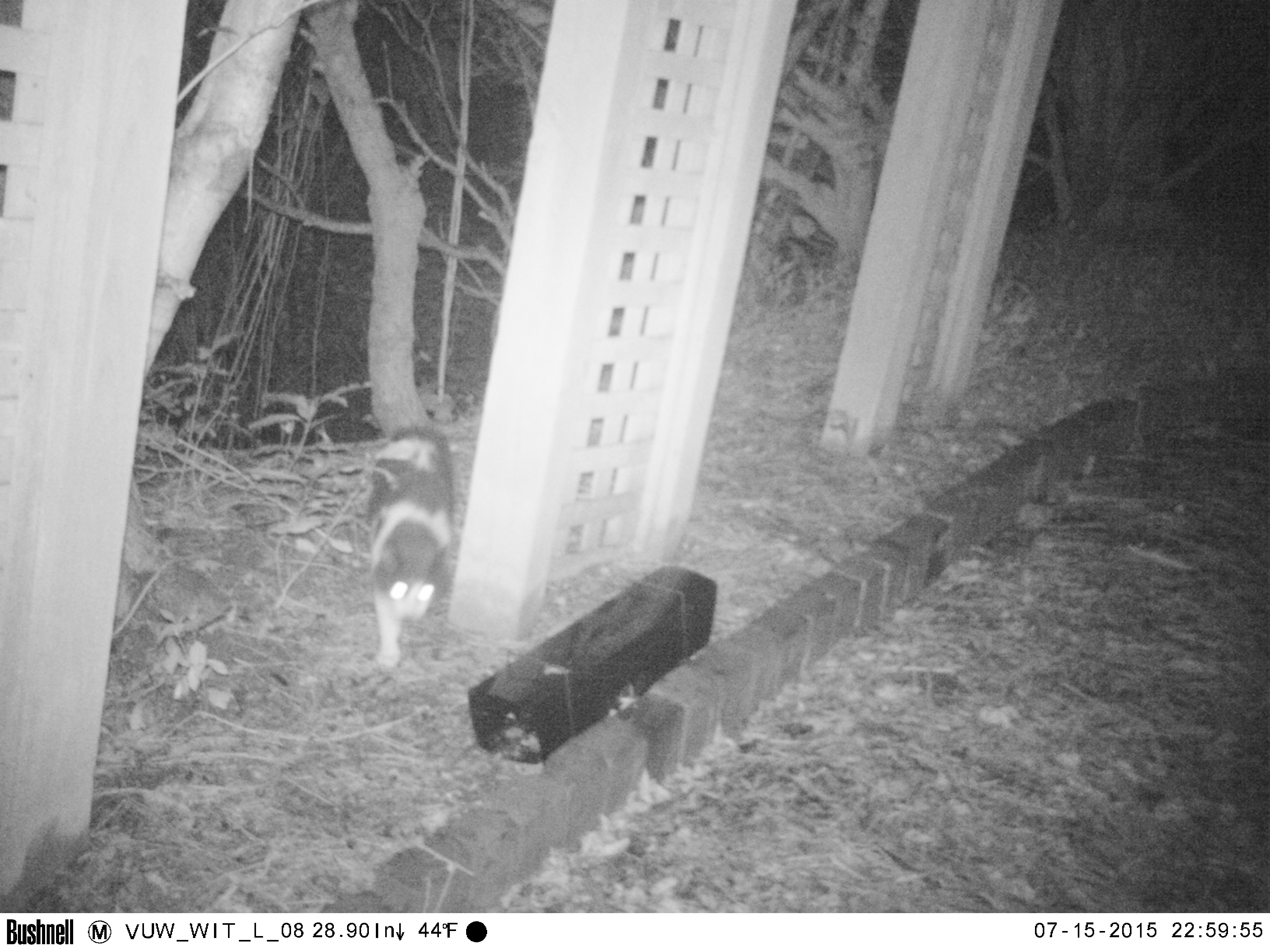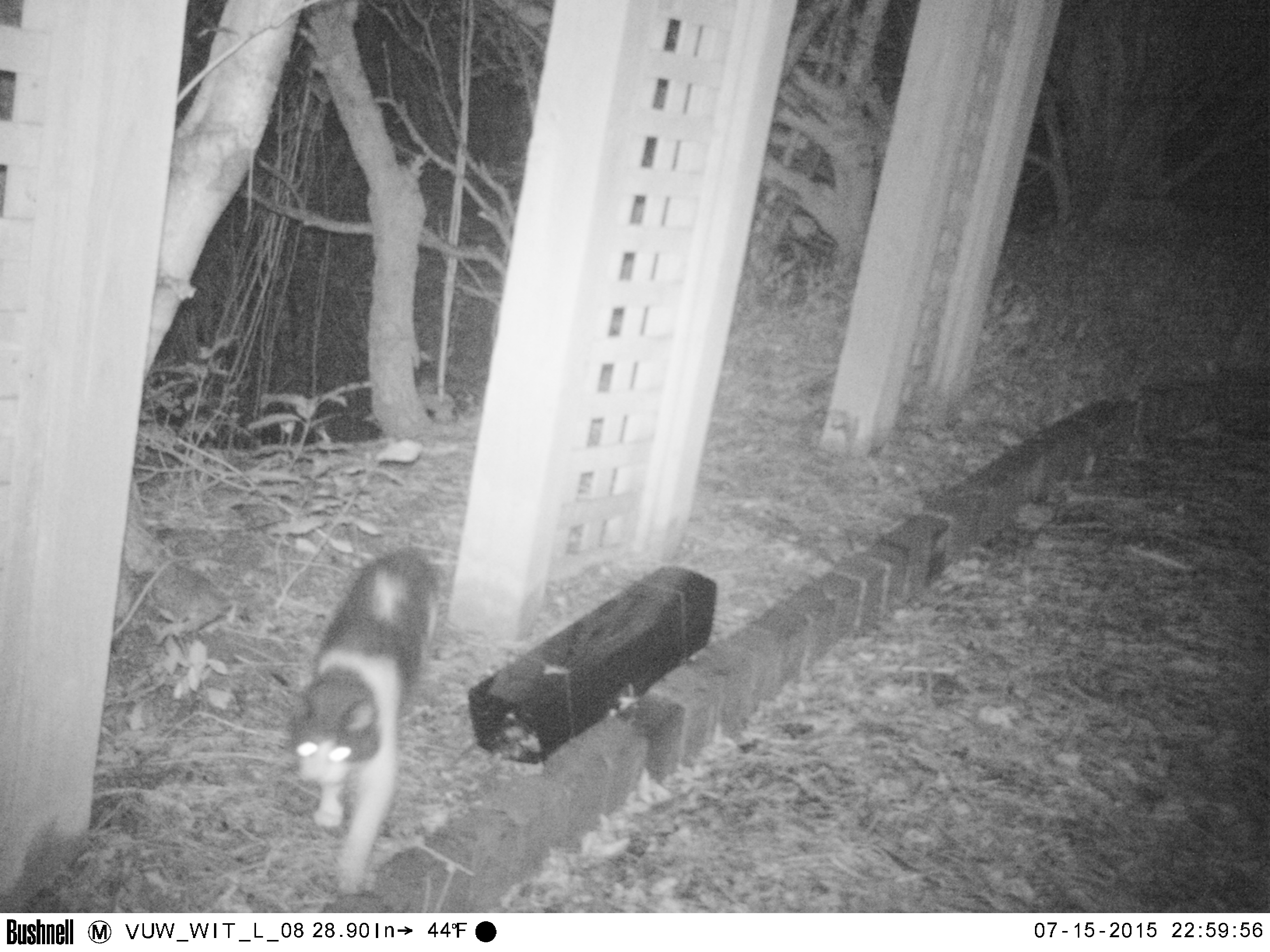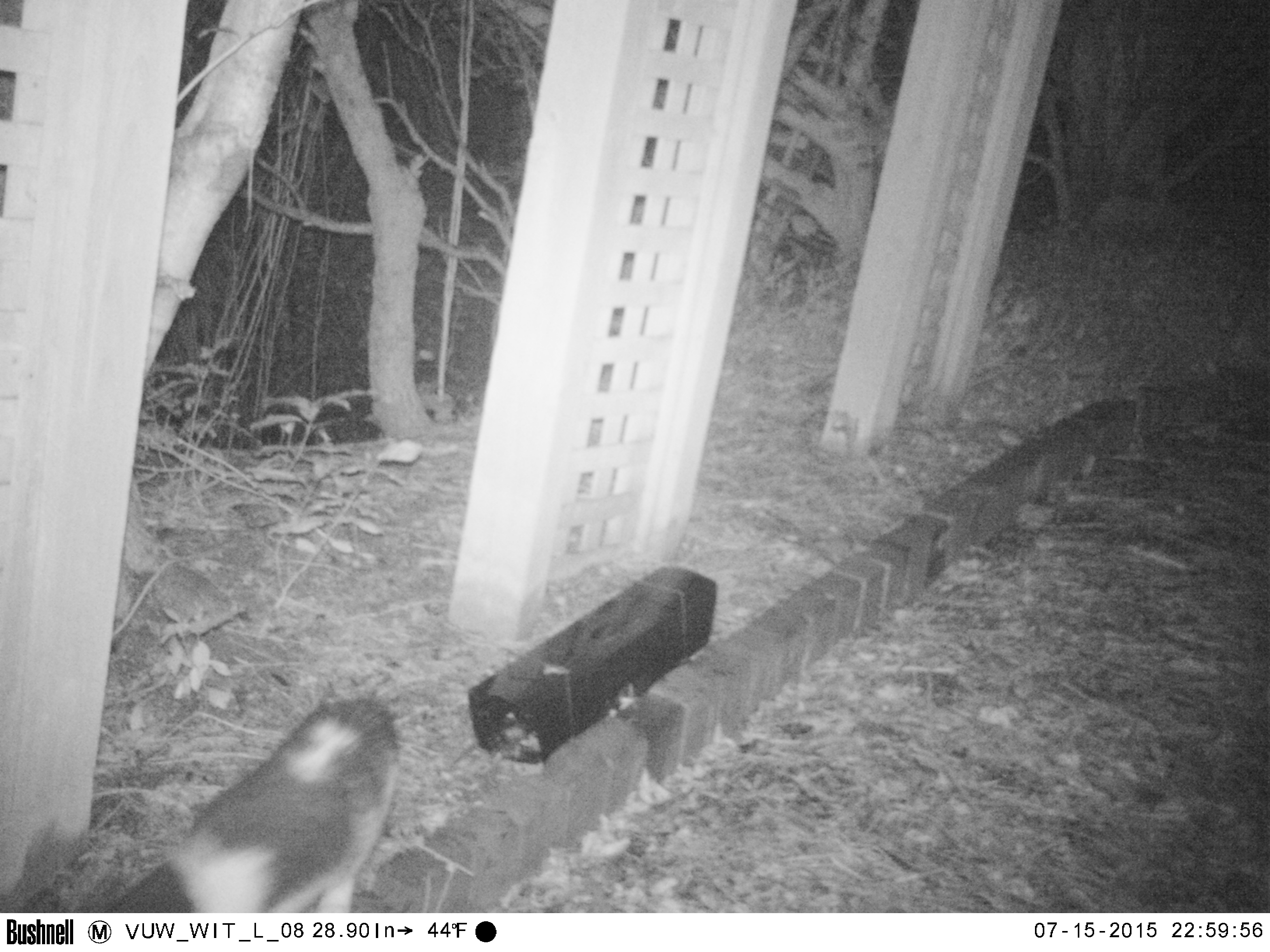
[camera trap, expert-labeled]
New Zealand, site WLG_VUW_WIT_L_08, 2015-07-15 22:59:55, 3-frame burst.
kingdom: Animalia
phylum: Chordata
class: Mammalia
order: Carnivora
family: Felidae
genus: Felis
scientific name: Felis catus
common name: domestic cat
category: cat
Cat (domestic cat) (Felis catus).